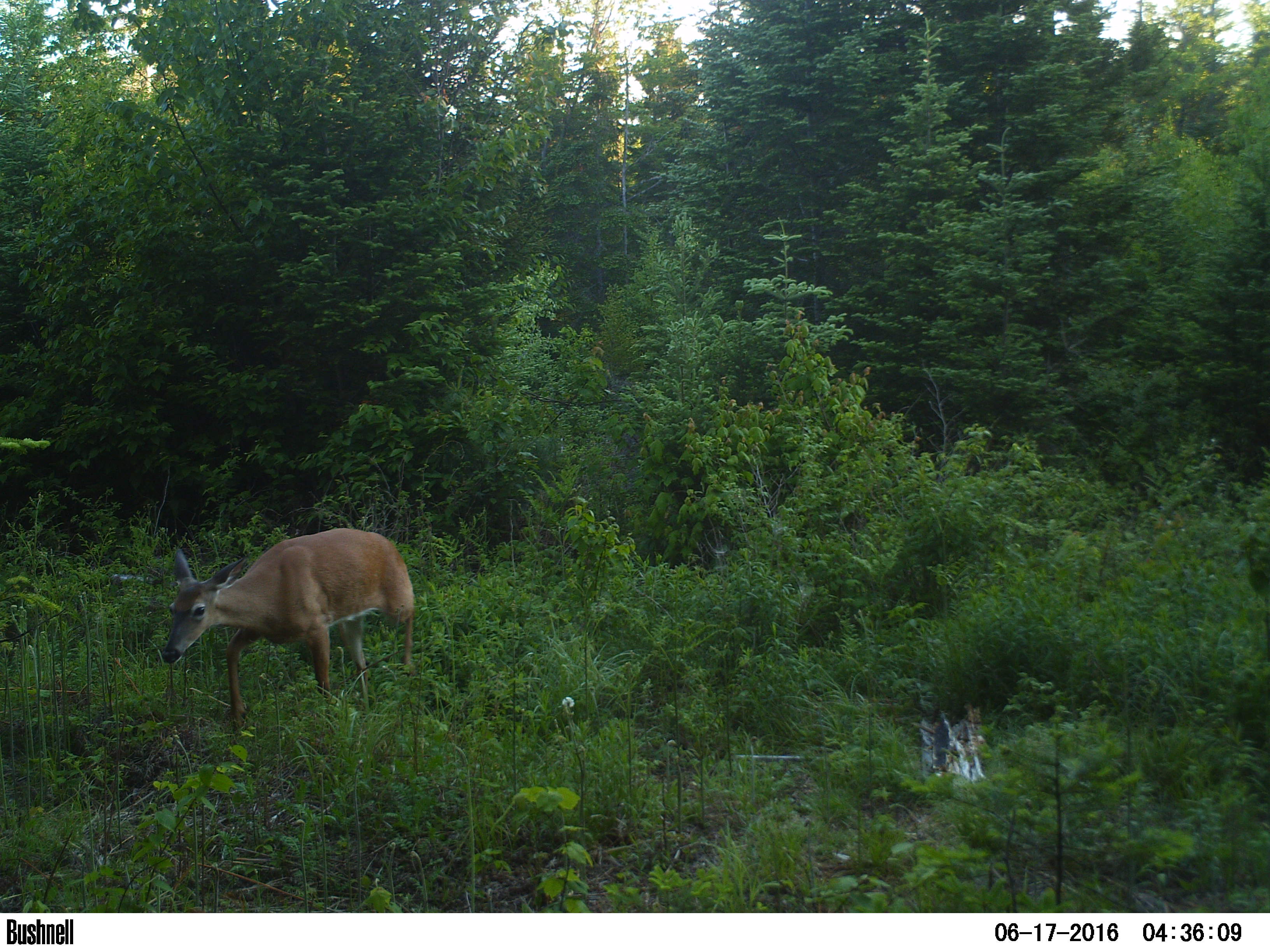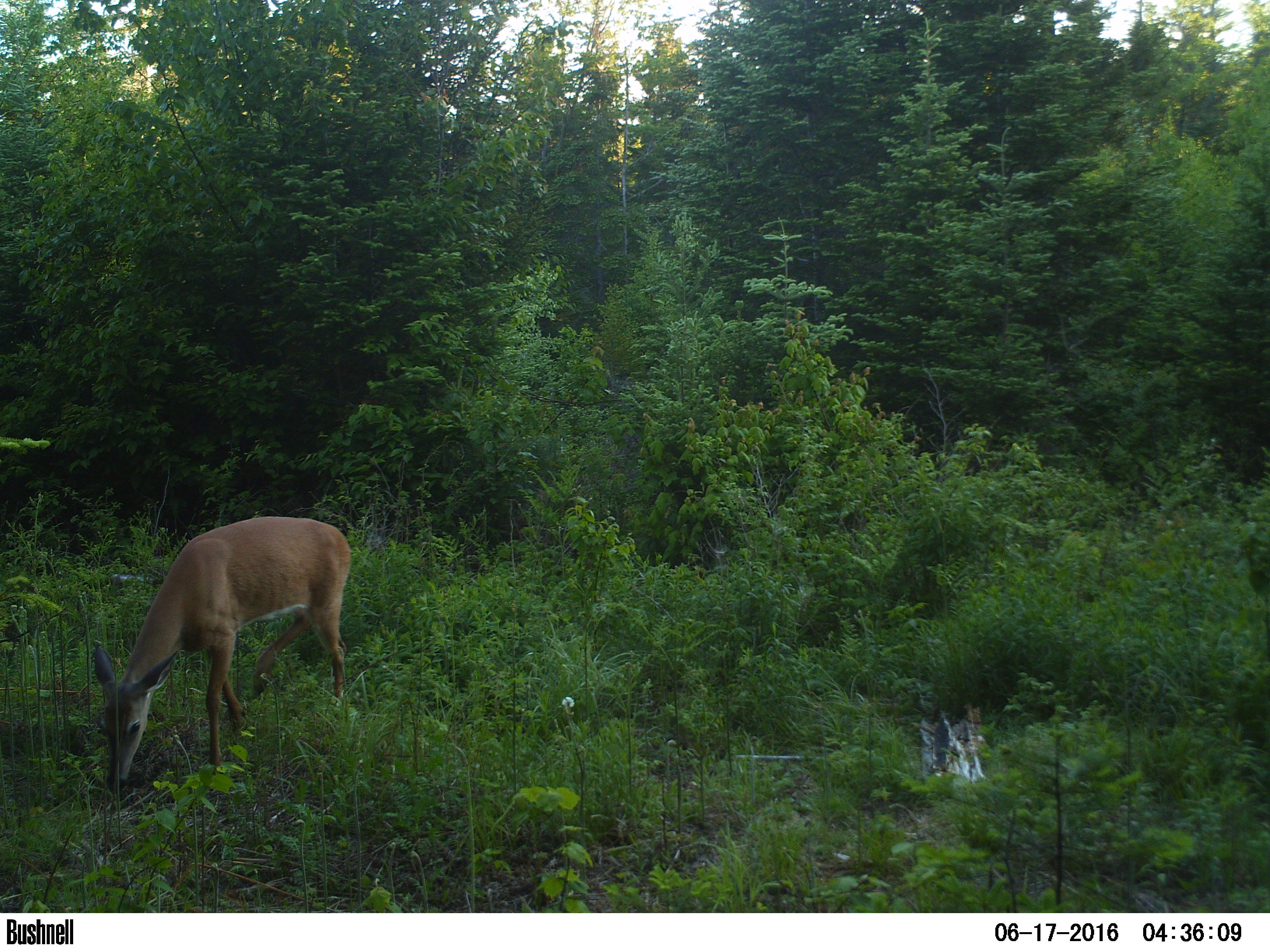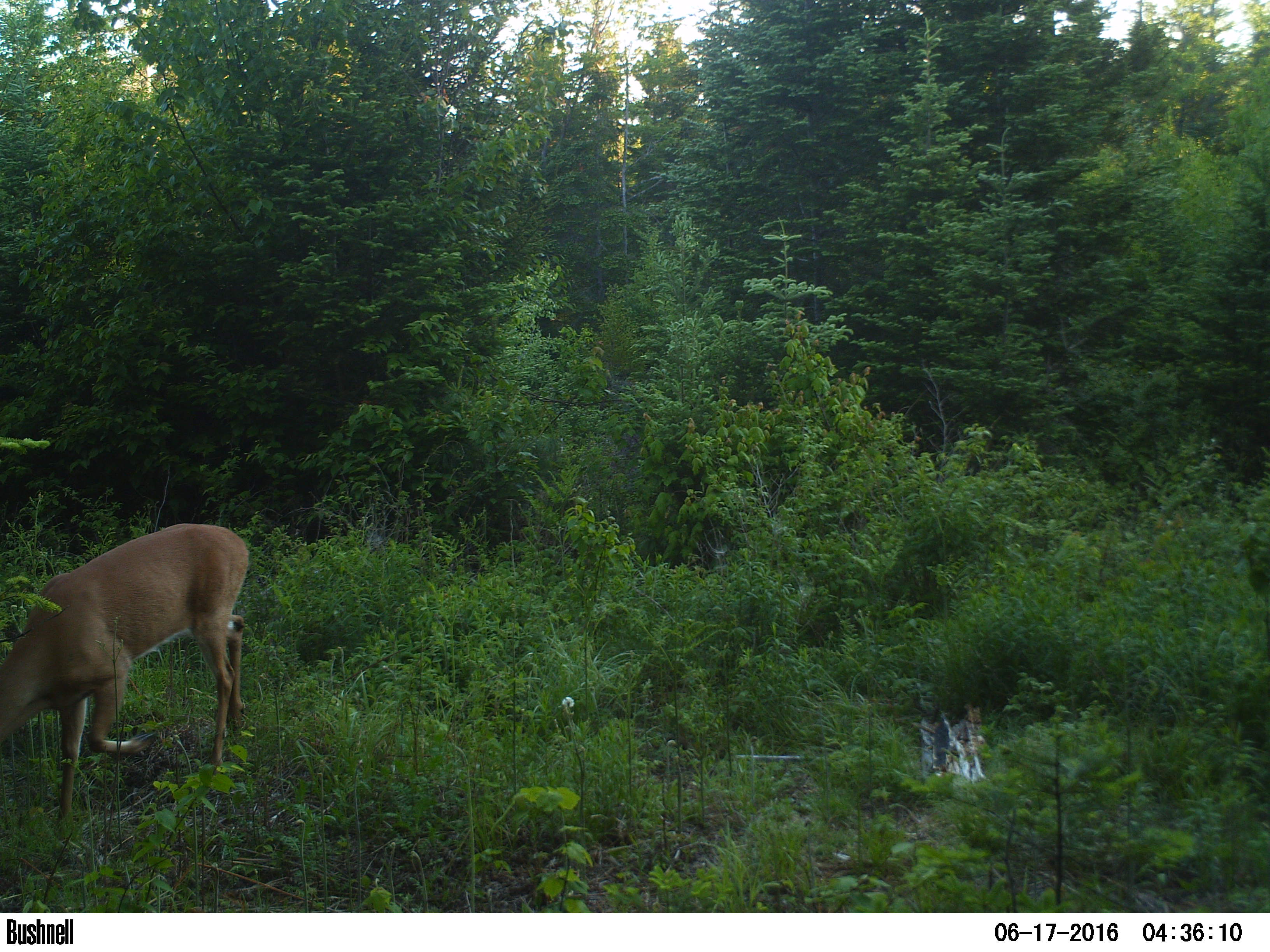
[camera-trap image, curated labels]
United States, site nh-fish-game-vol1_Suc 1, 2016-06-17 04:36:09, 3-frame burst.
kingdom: Animalia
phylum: Chordata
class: Mammalia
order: Artiodactyla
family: Cervidae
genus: Odocoileus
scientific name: Odocoileus virginianus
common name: white-tailed deer